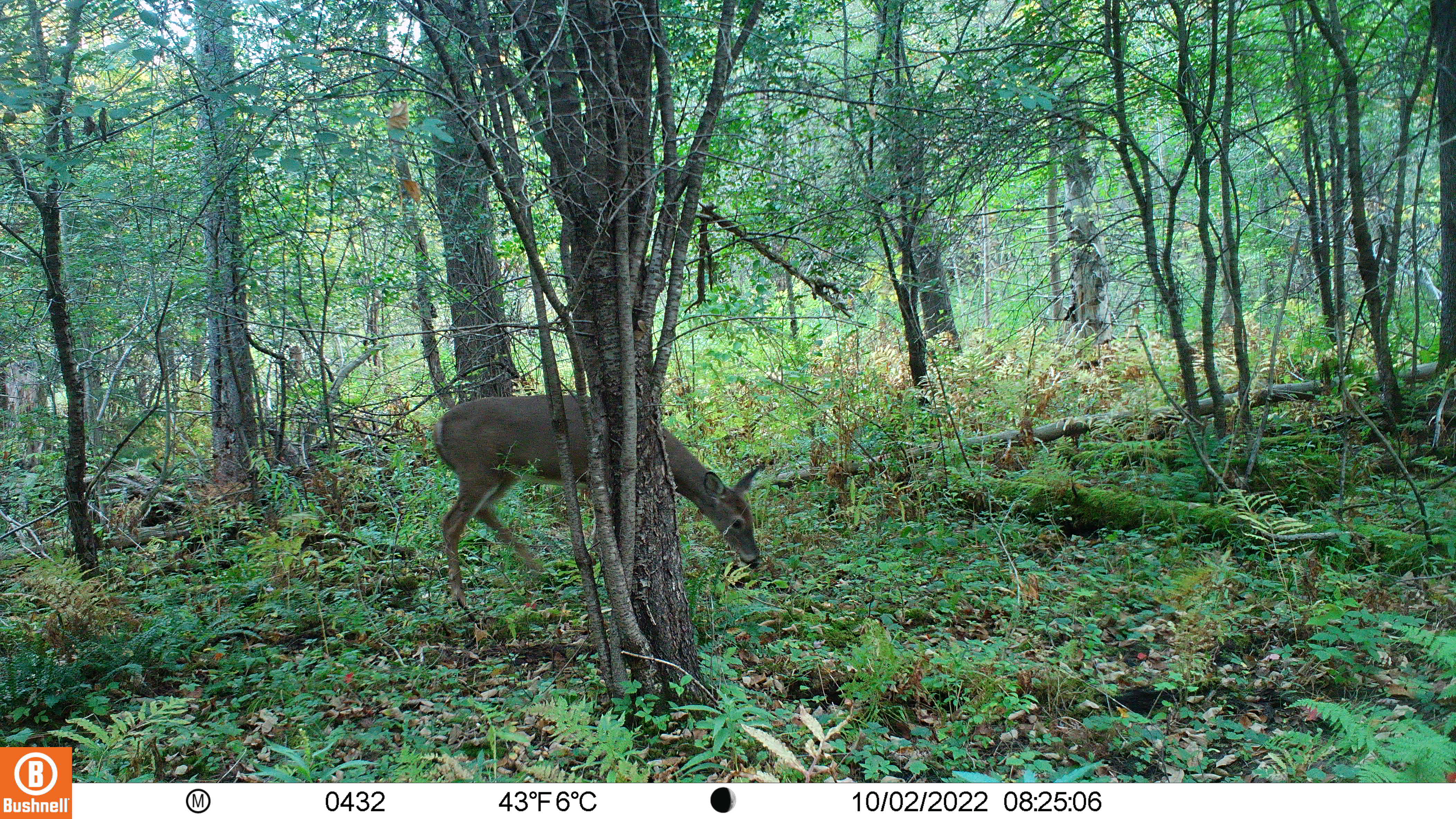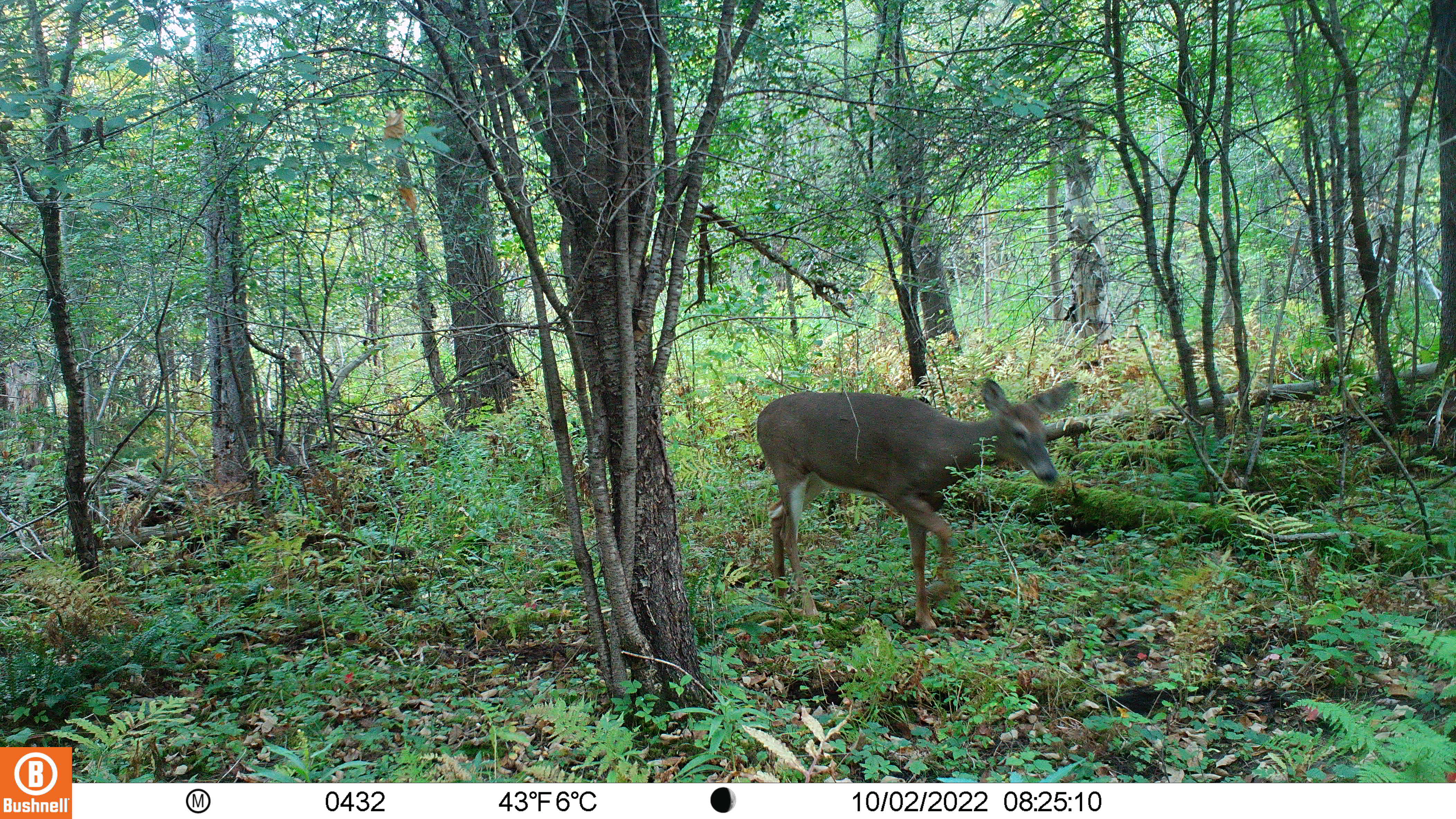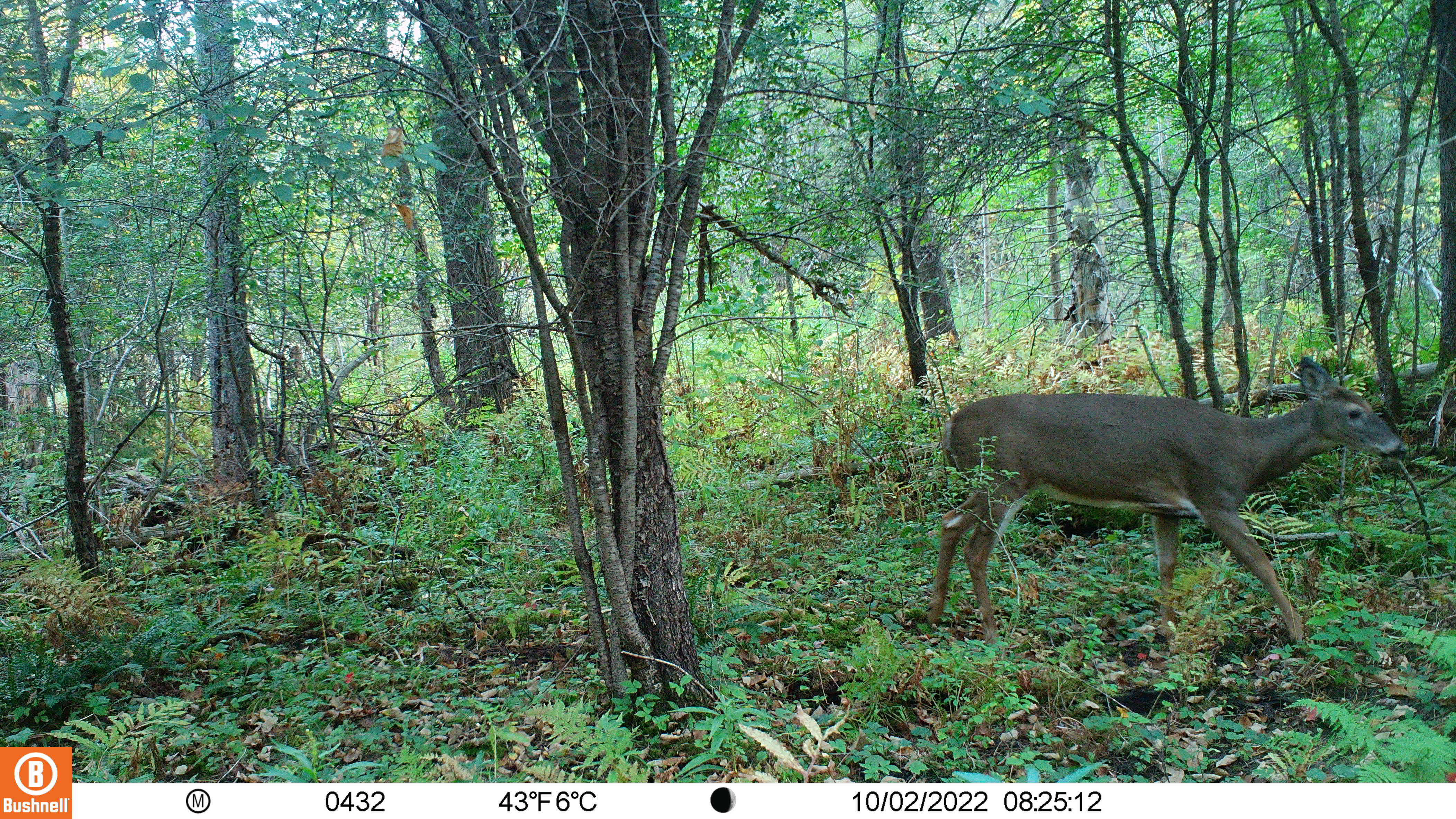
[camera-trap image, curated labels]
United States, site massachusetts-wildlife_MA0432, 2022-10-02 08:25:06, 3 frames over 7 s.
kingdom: Animalia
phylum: Chordata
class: Mammalia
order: Artiodactyla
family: Cervidae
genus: Odocoileus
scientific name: Odocoileus virginianus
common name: white-tailed deer